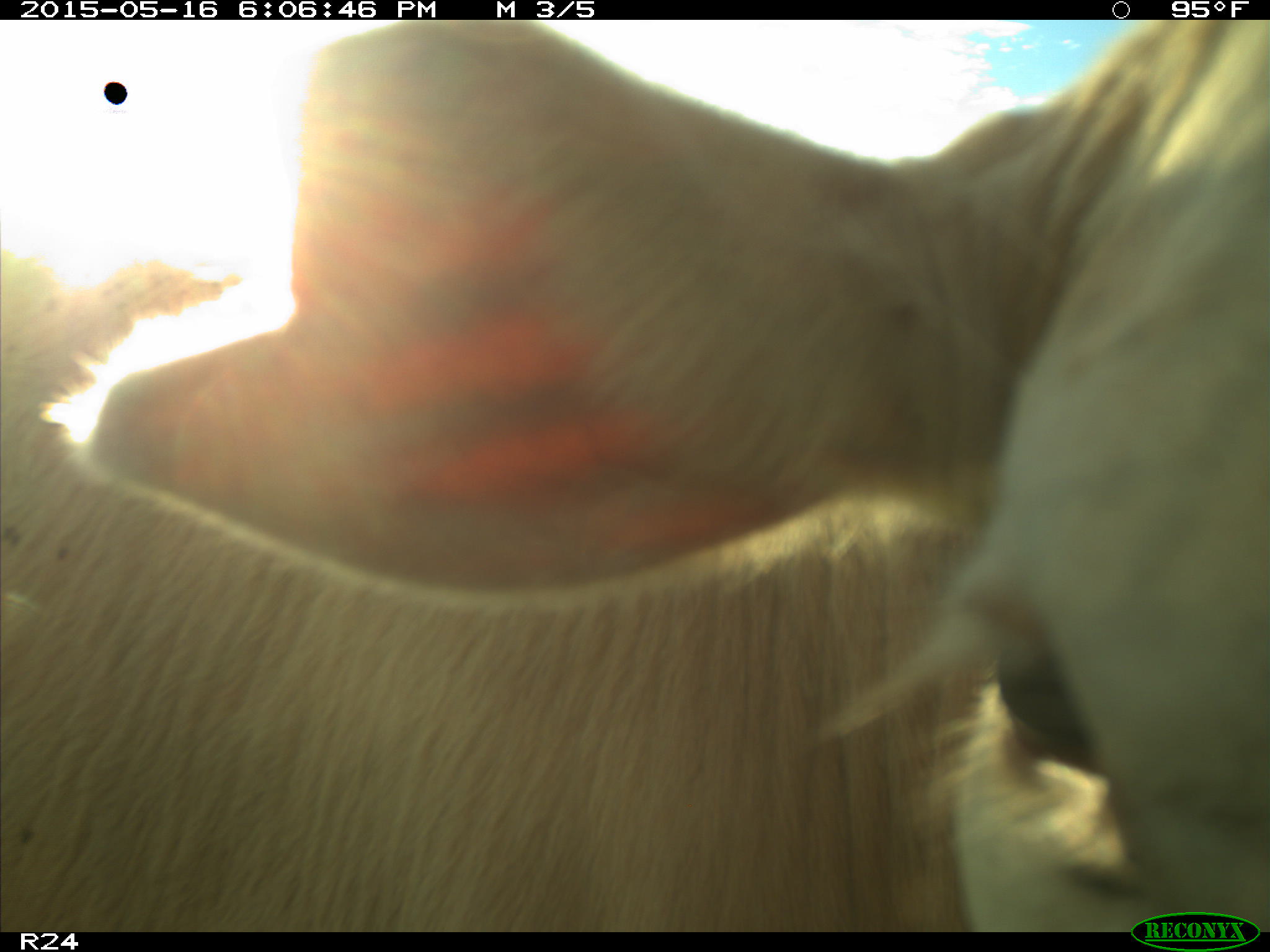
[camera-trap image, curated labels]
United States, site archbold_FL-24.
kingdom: Animalia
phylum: Chordata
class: Mammalia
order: Artiodactyla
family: Bovidae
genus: Bos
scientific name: Bos taurus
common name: domestic cow